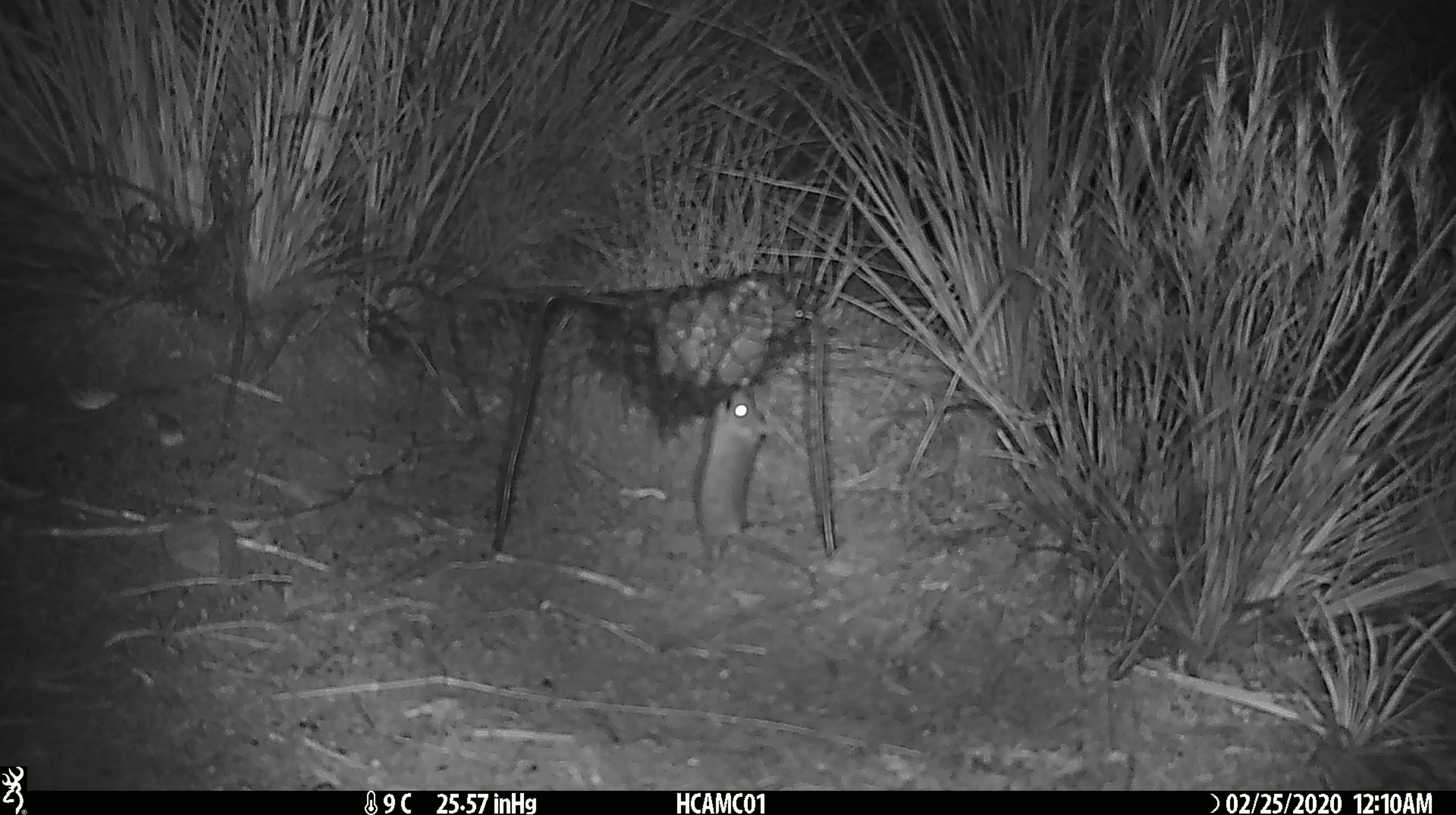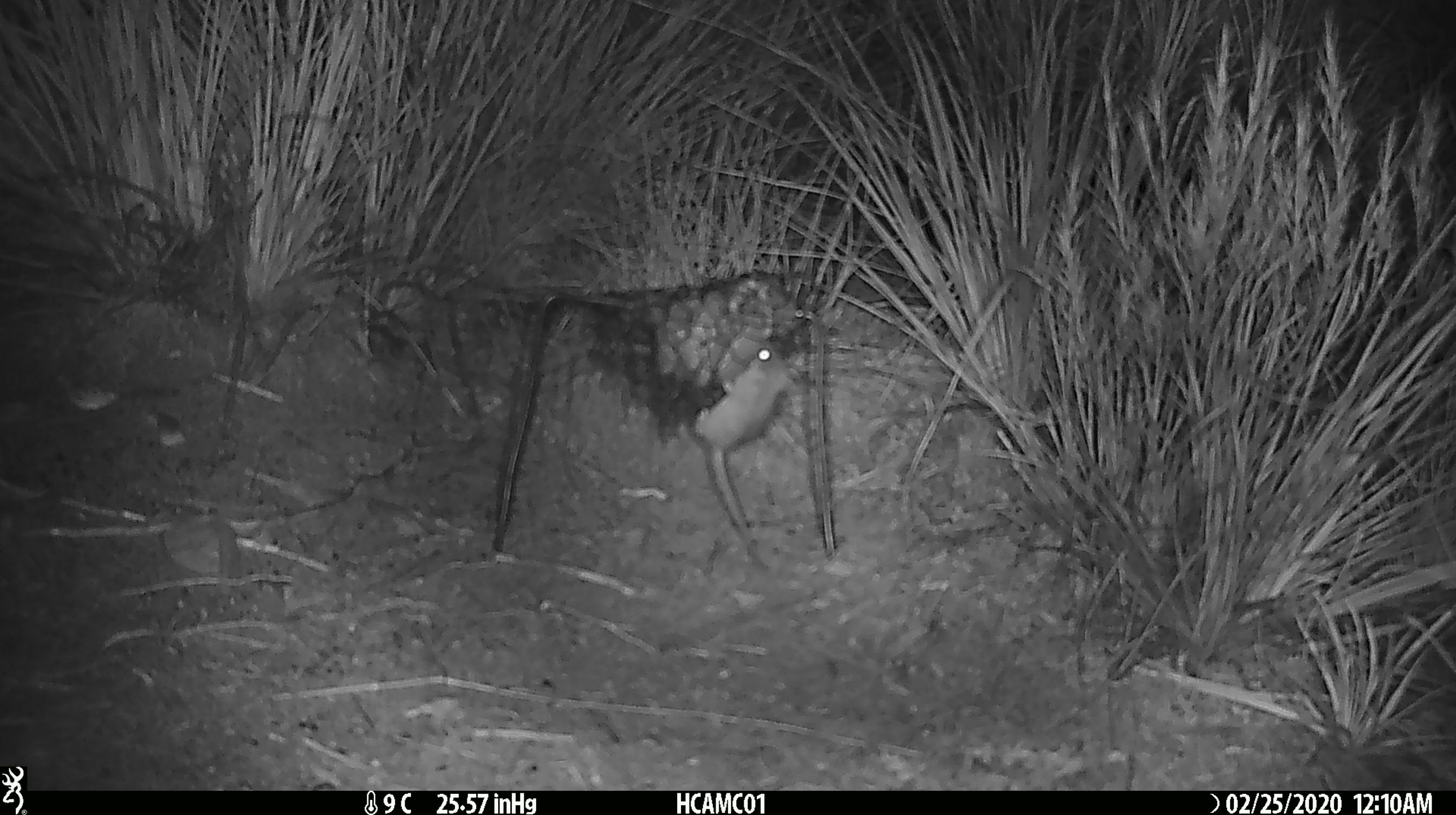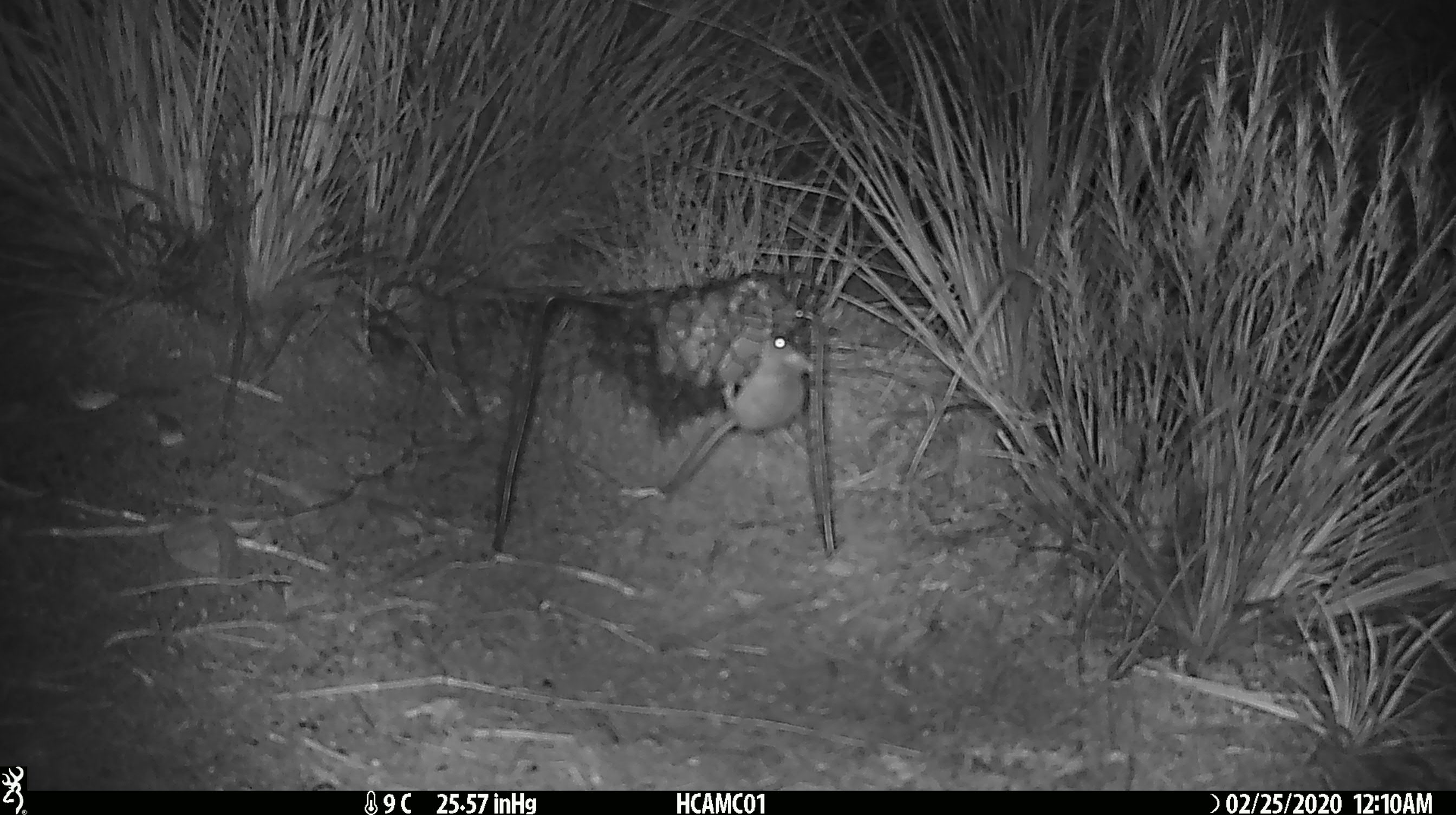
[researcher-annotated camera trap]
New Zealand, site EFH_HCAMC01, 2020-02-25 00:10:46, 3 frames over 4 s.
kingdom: Animalia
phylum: Chordata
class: Mammalia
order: Rodentia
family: Muridae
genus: Mus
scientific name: Mus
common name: mouse